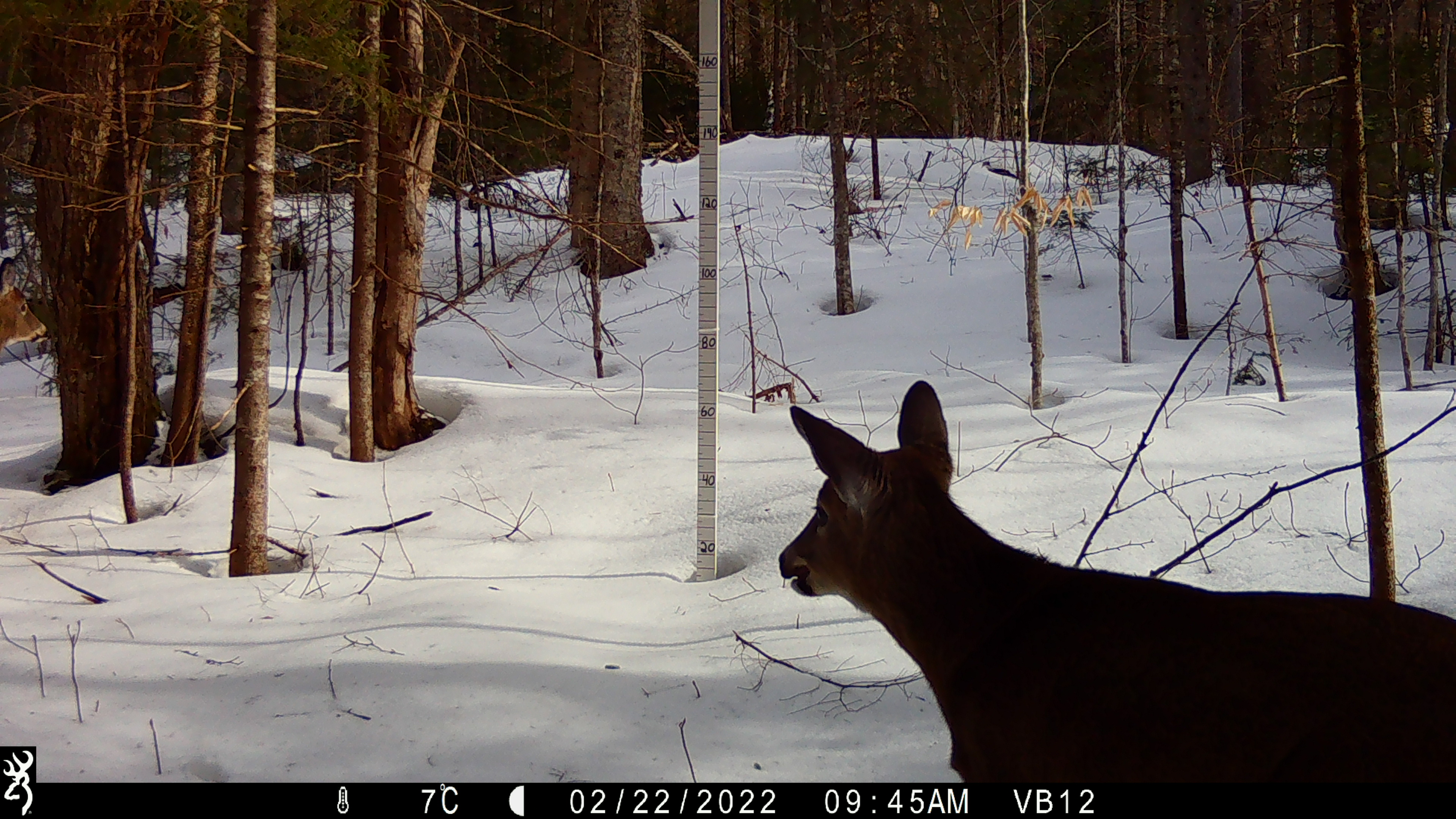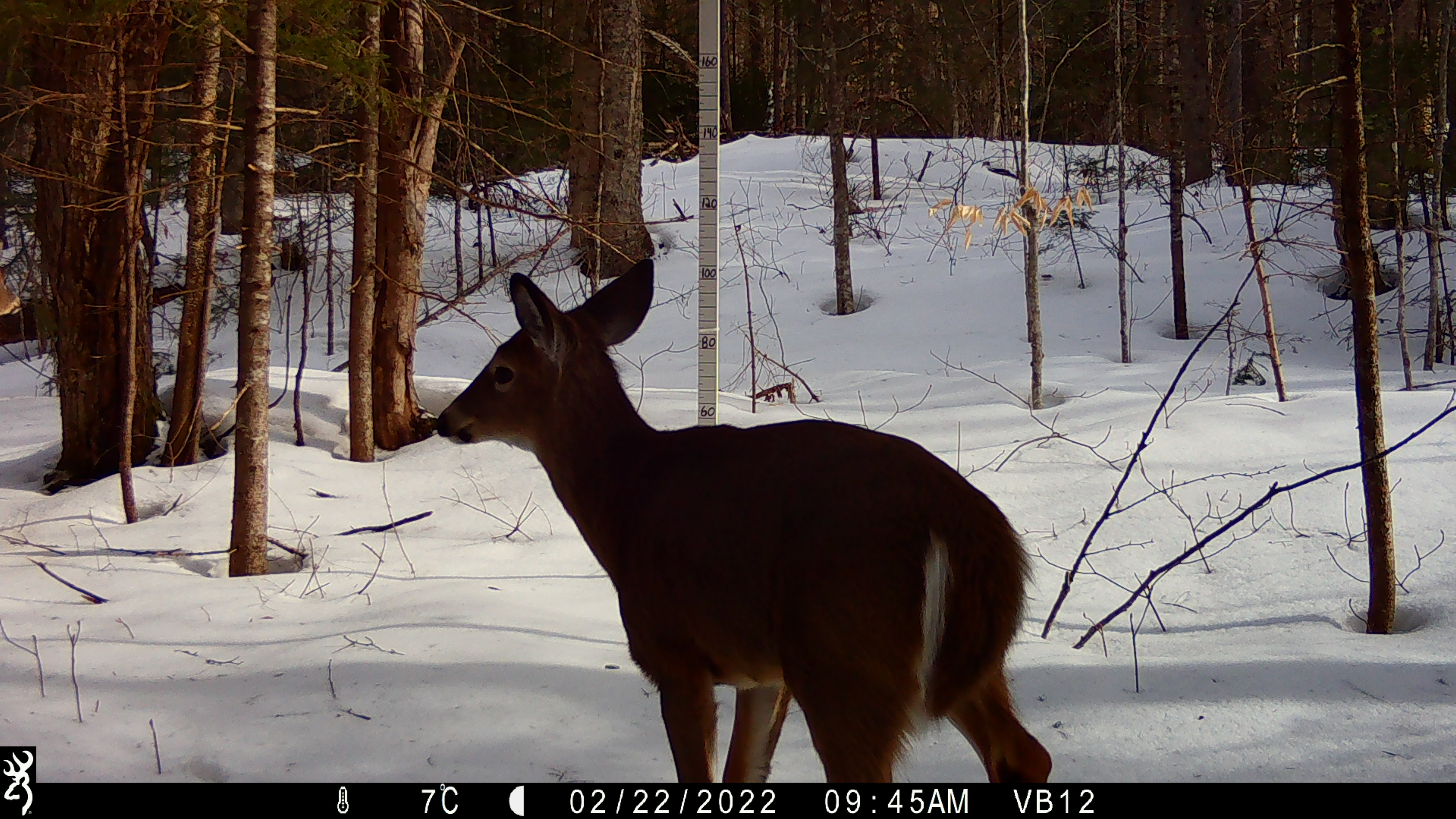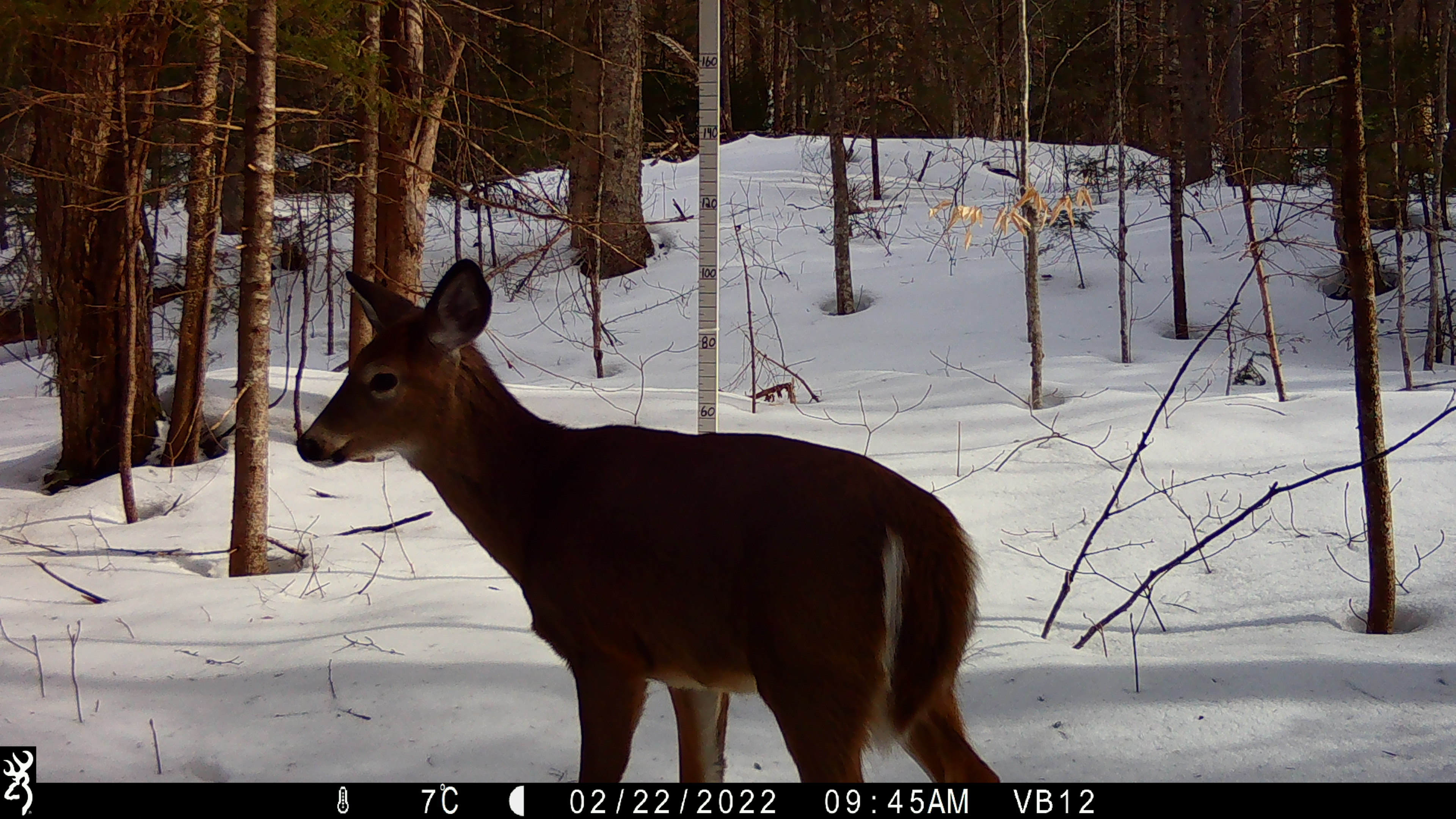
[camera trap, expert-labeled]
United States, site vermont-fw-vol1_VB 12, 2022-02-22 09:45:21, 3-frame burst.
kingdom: Animalia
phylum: Chordata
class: Mammalia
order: Artiodactyla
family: Cervidae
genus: Odocoileus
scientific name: Odocoileus virginianus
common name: white-tailed deer